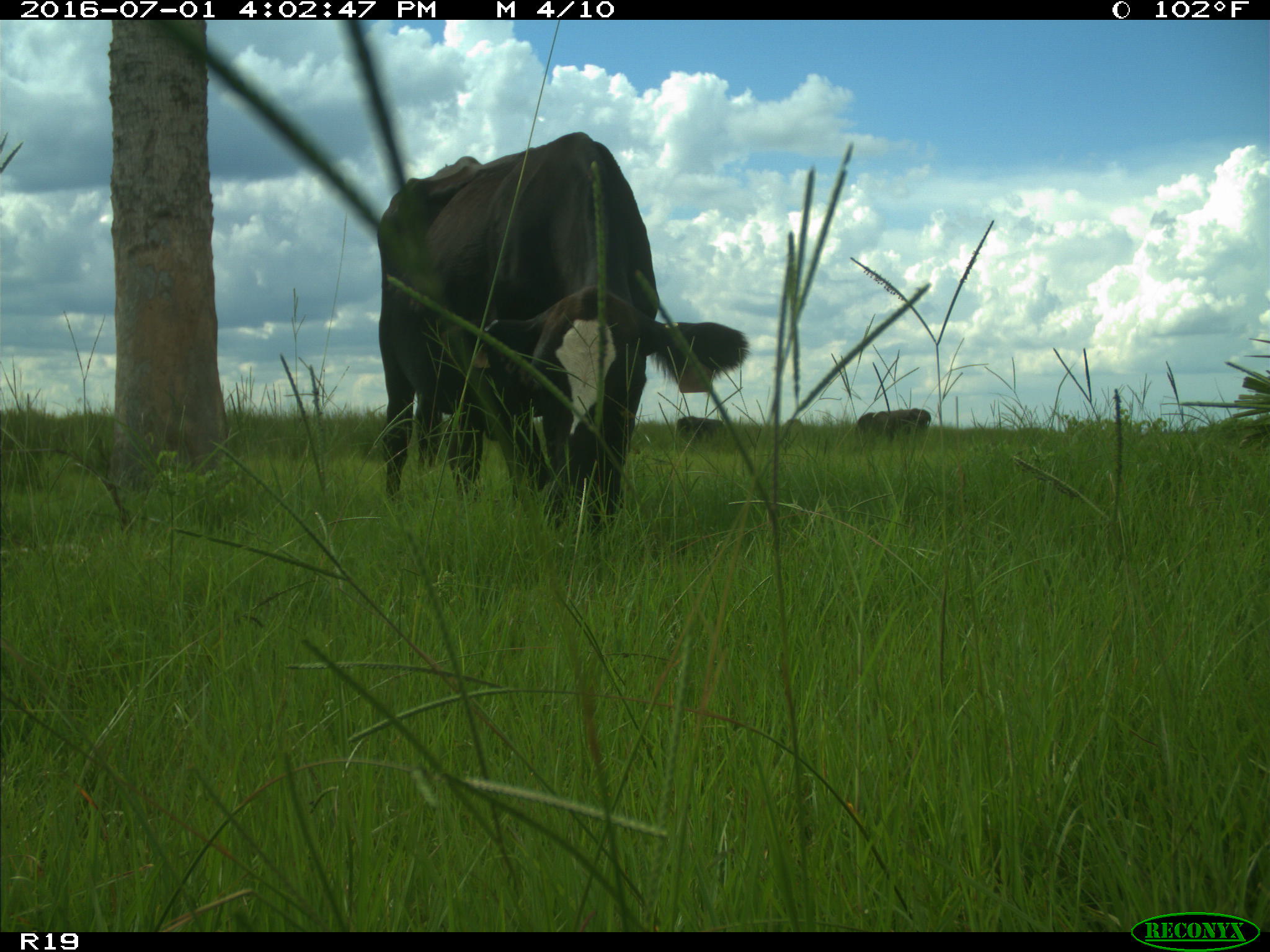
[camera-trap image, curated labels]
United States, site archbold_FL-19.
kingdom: Animalia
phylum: Chordata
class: Mammalia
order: Artiodactyla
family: Bovidae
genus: Bos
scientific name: Bos taurus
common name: domestic cow